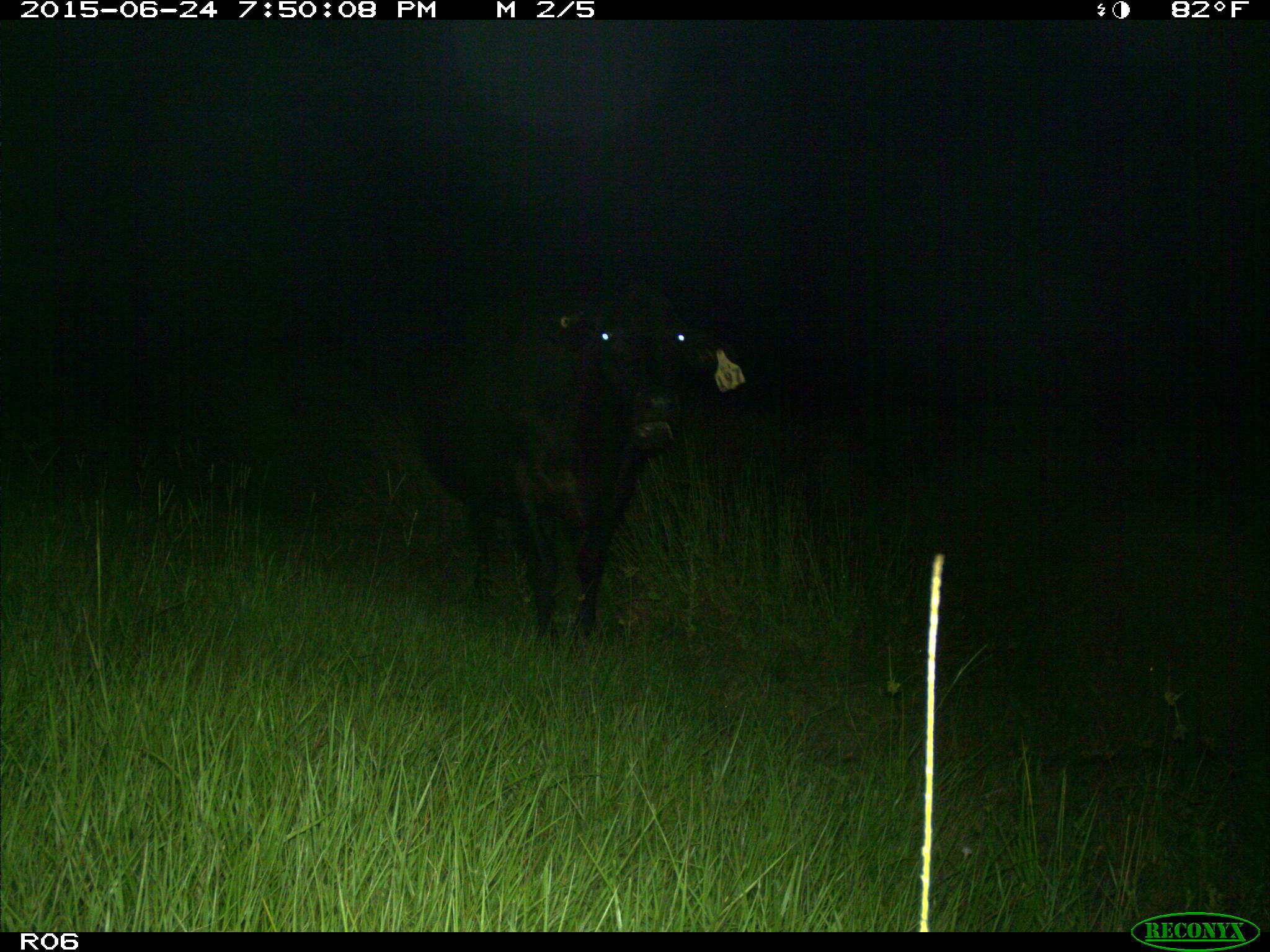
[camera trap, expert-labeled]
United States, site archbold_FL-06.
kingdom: Animalia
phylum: Chordata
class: Mammalia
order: Artiodactyla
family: Bovidae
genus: Bos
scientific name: Bos taurus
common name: domestic cow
Bos taurus (domestic cow).